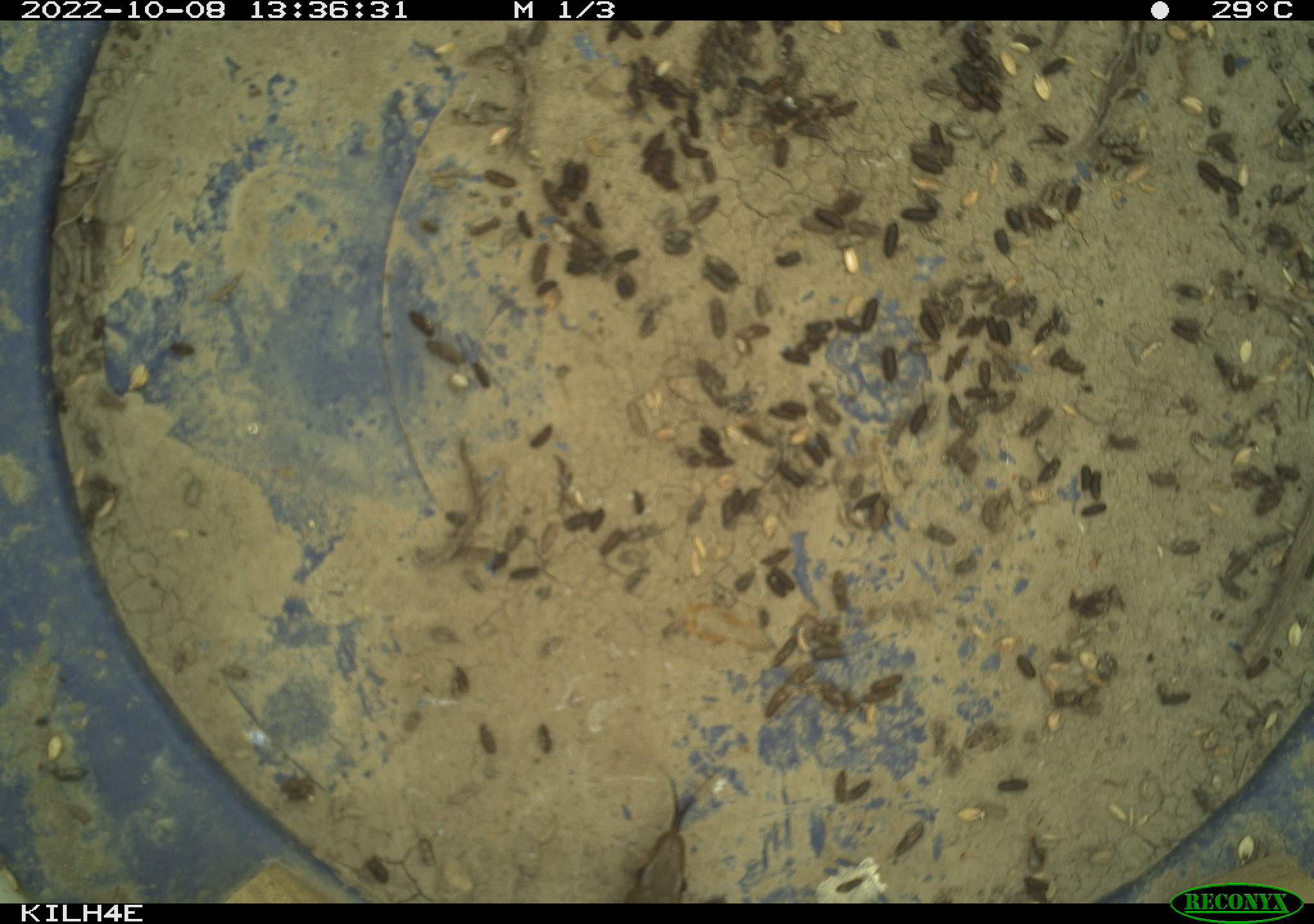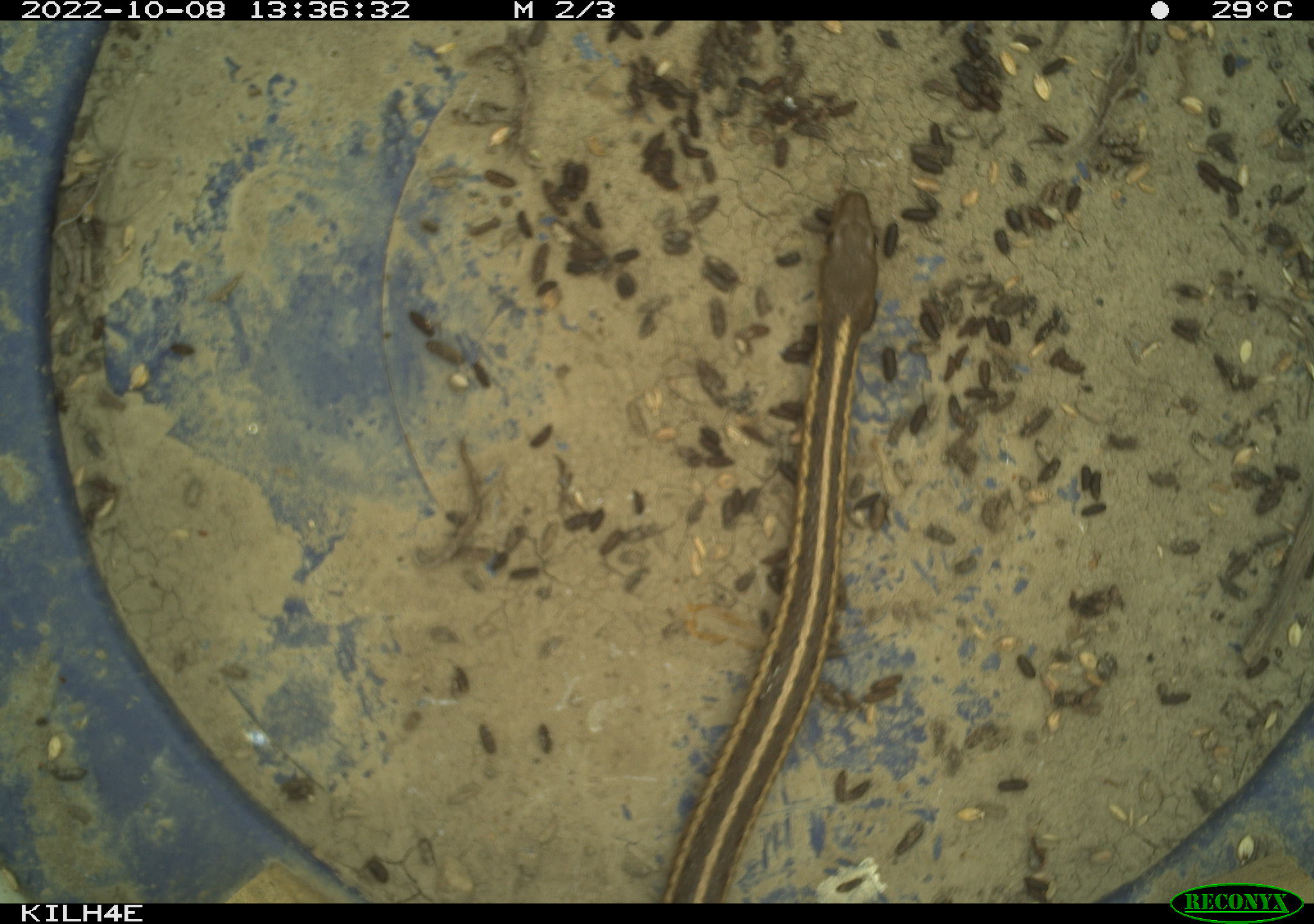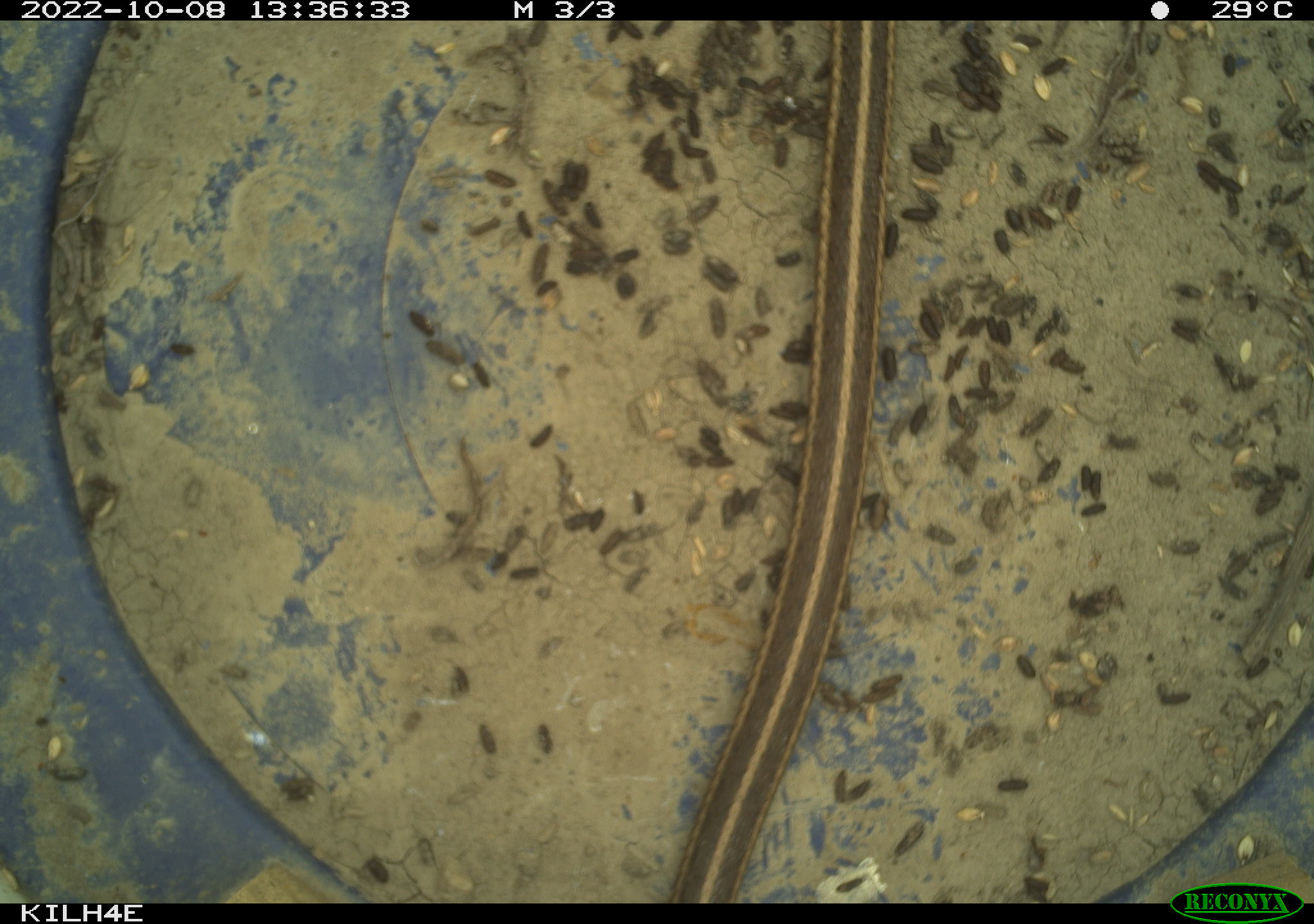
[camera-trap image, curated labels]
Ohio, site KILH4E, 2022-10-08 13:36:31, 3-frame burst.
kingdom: Animalia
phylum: Chordata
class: Reptilia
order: Squamata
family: Colubridae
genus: Thamnophis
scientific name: Thamnophis sirtalis sirtalis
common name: eastern gartersnake